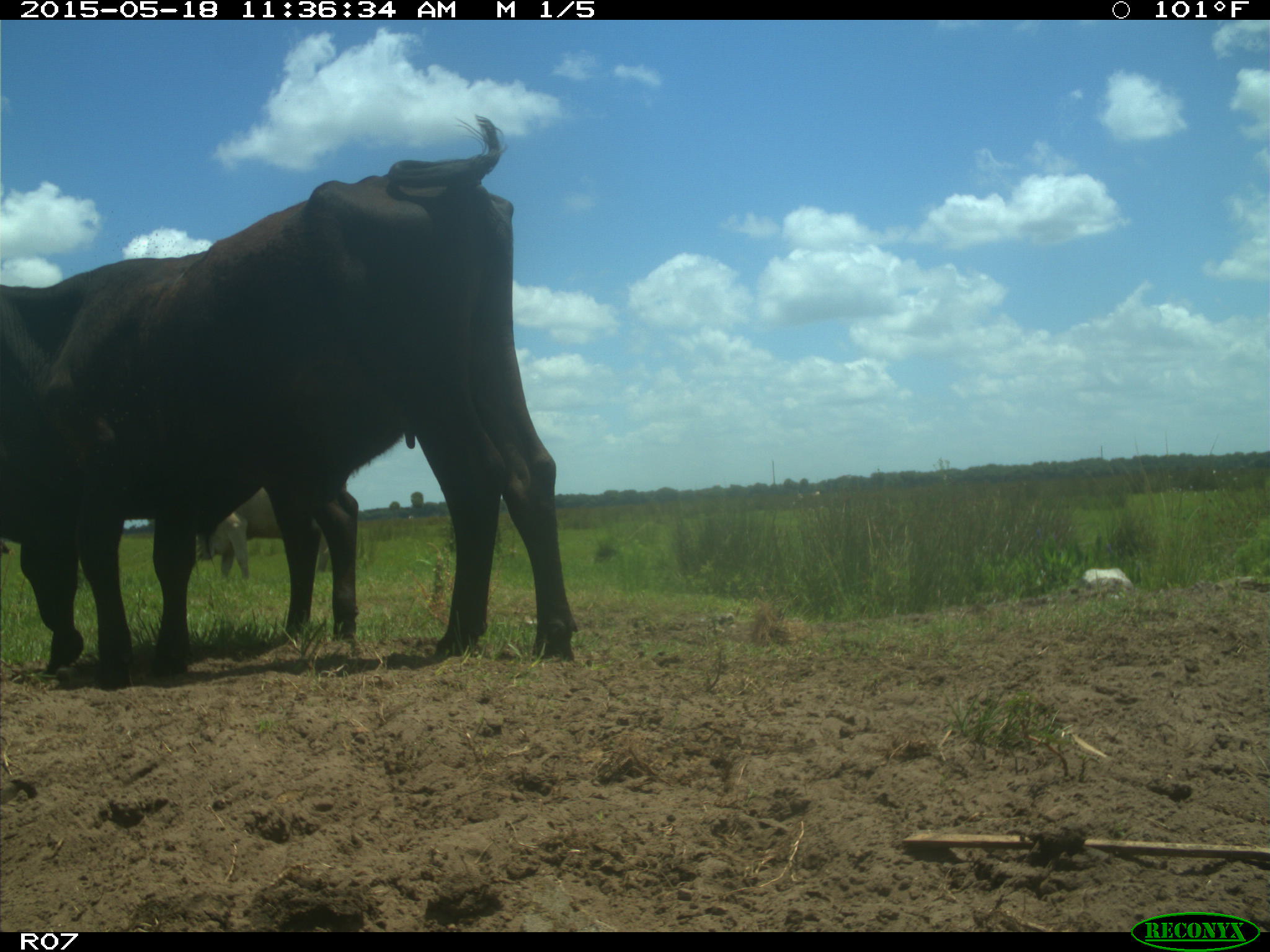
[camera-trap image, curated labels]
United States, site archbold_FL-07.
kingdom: Animalia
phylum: Chordata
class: Mammalia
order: Artiodactyla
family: Bovidae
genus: Bos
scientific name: Bos taurus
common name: domestic cow